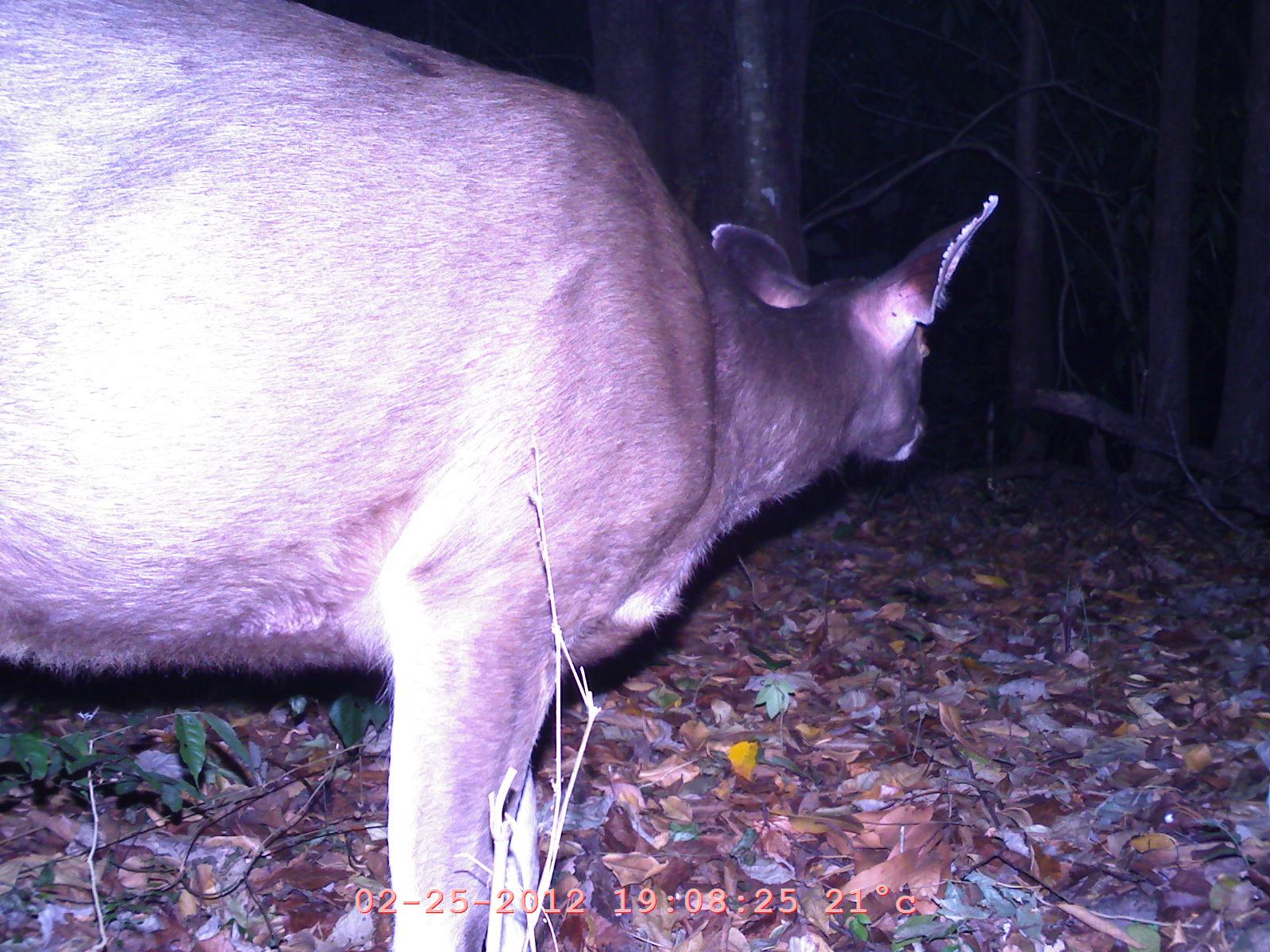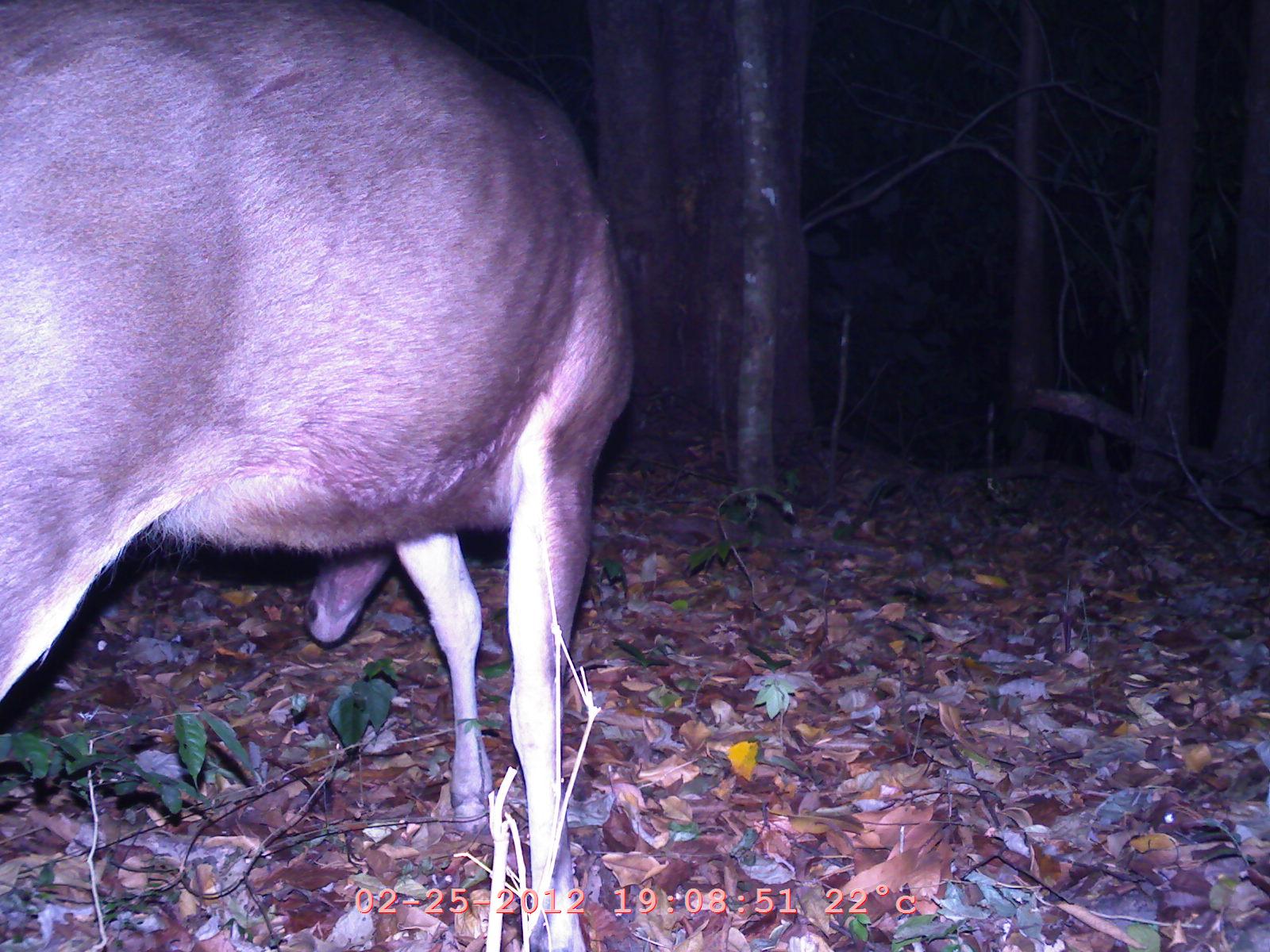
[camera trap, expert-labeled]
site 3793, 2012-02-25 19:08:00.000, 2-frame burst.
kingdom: Animalia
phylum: Chordata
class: Mammalia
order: Artiodactyla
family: Cervidae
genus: Rusa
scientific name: Rusa unicolor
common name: sambar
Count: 1.